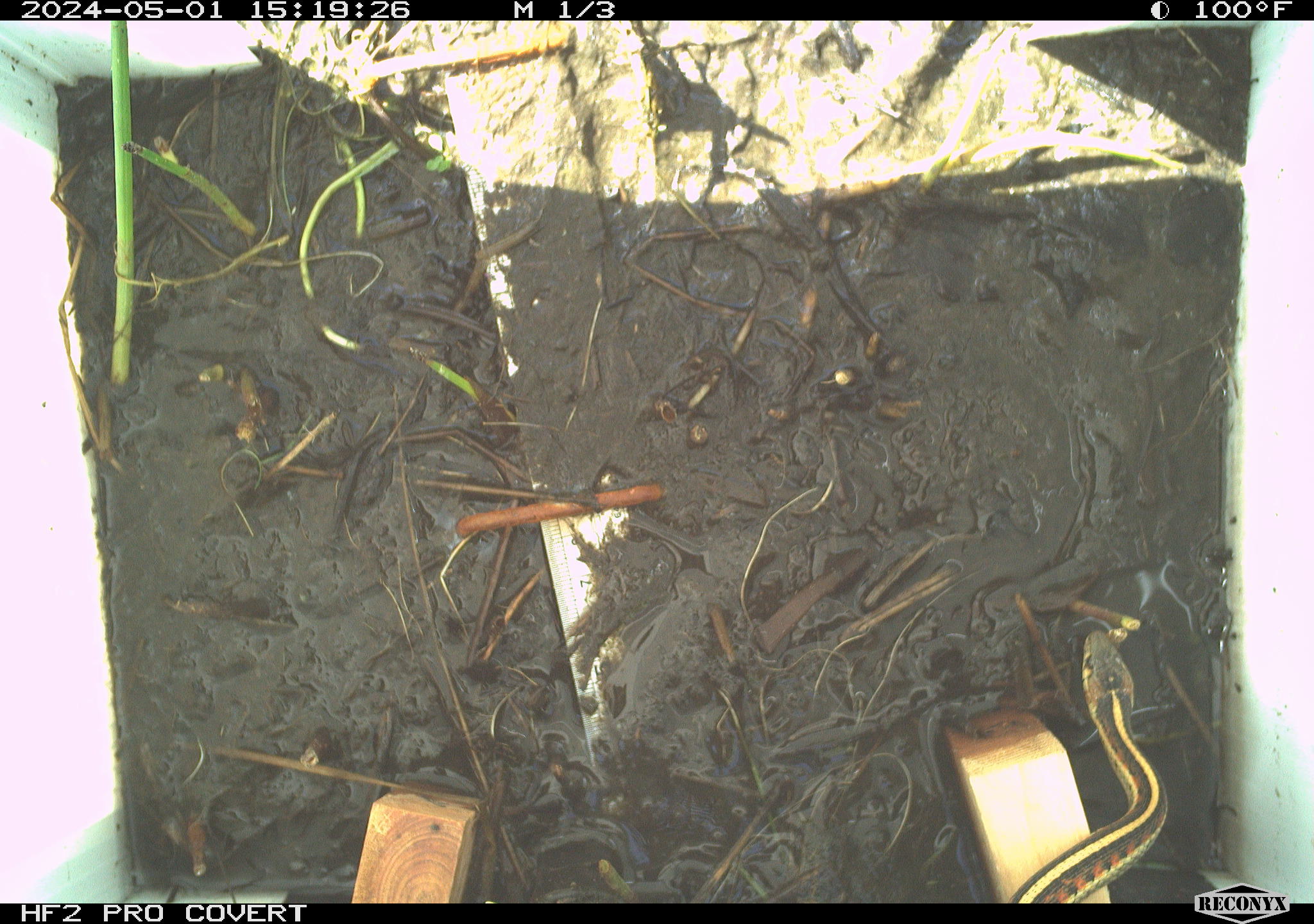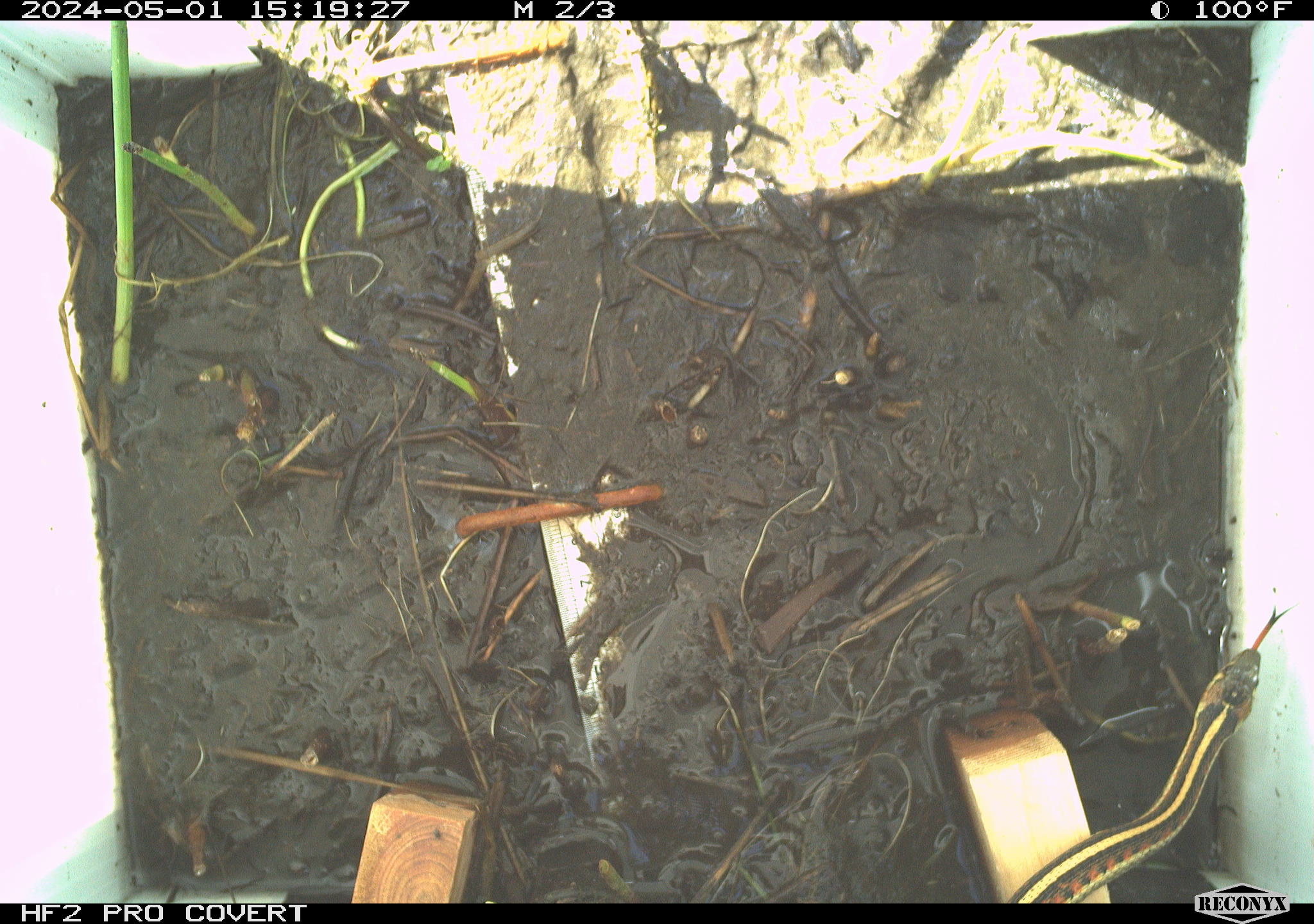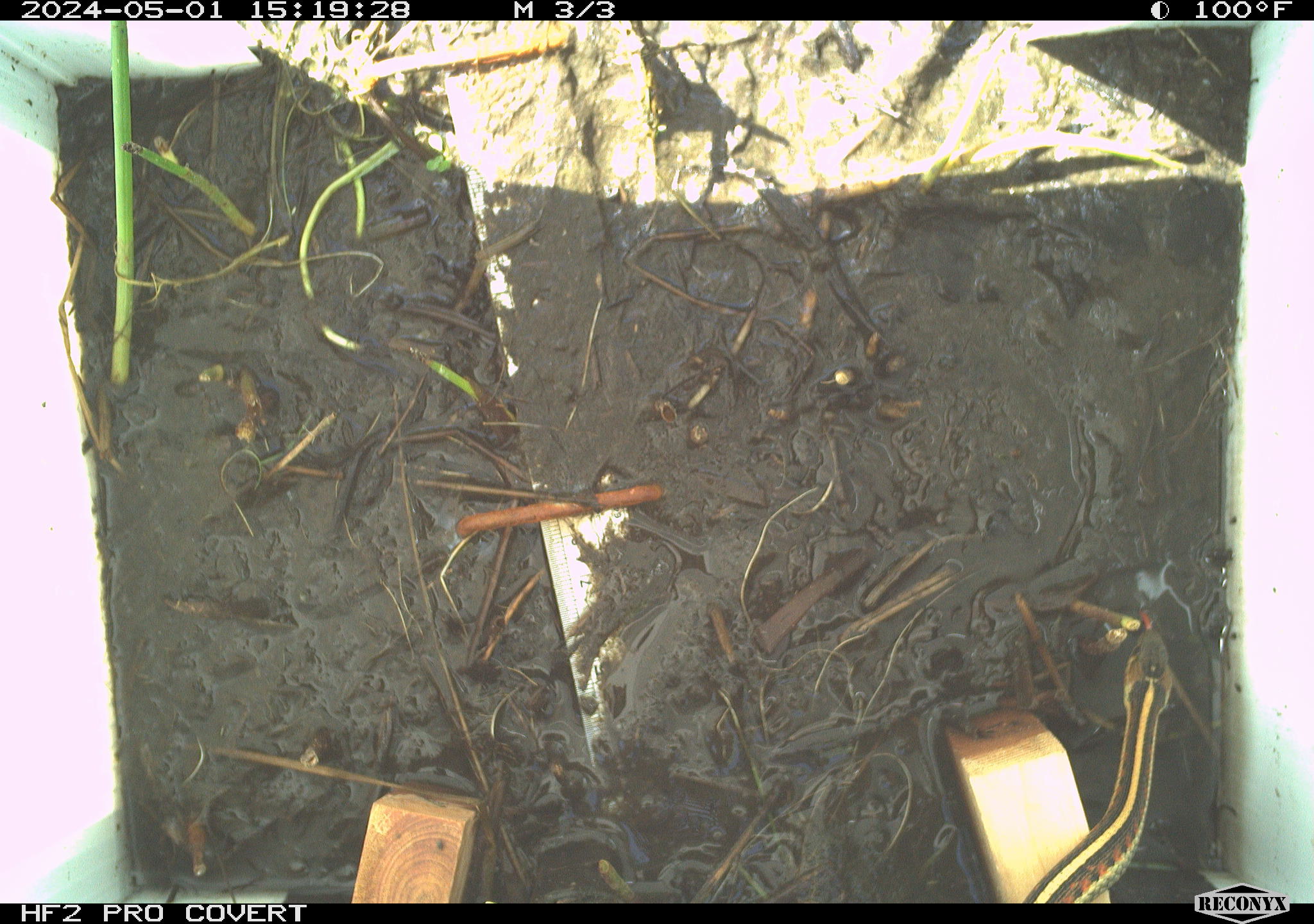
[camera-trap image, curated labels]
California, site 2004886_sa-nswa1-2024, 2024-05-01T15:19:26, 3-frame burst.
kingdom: Animalia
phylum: Chordata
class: Reptilia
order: Squamata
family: Colubridae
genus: Thamnophis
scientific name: Thamnophis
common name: american gartersnakes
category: thamnophis species